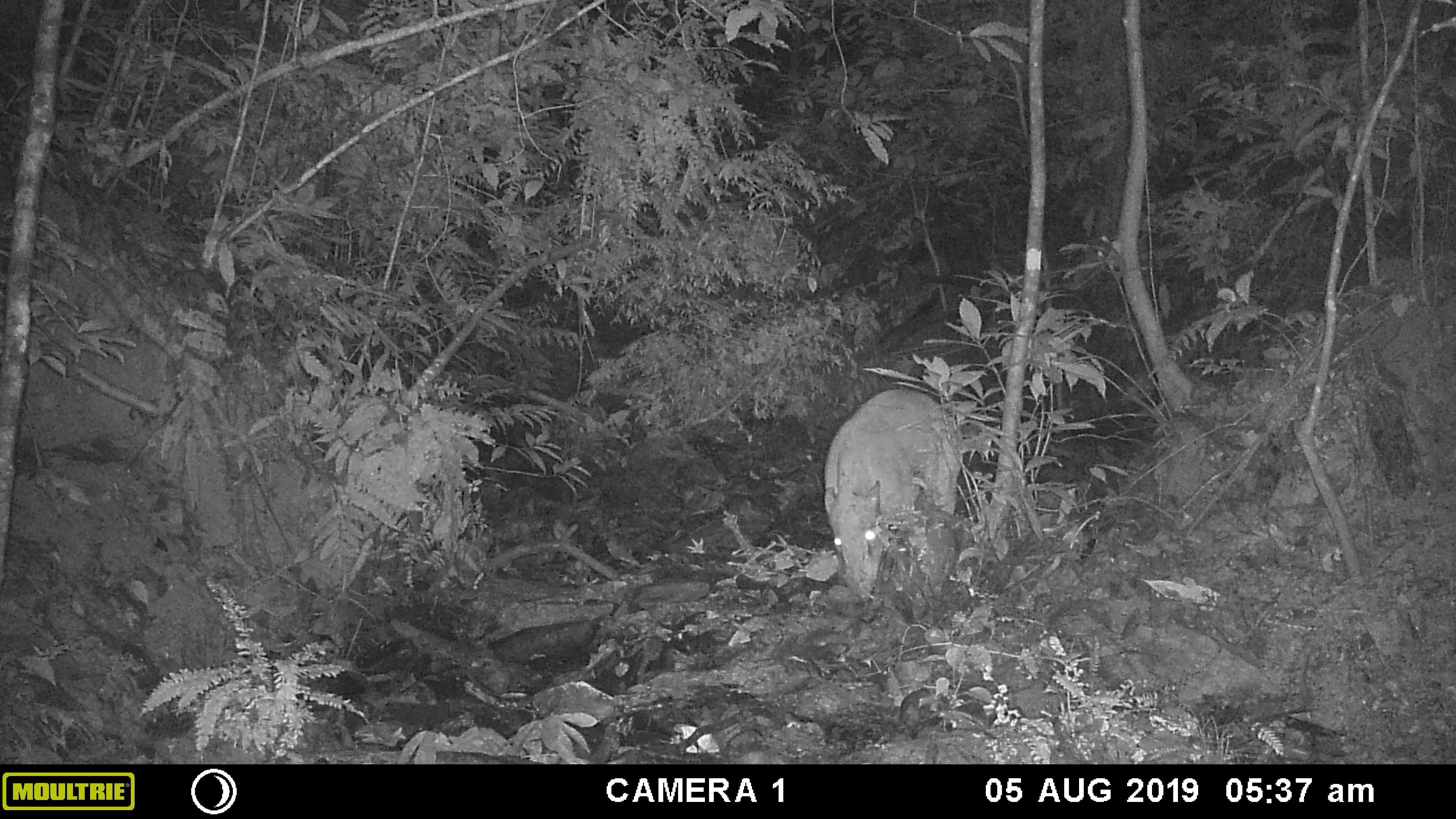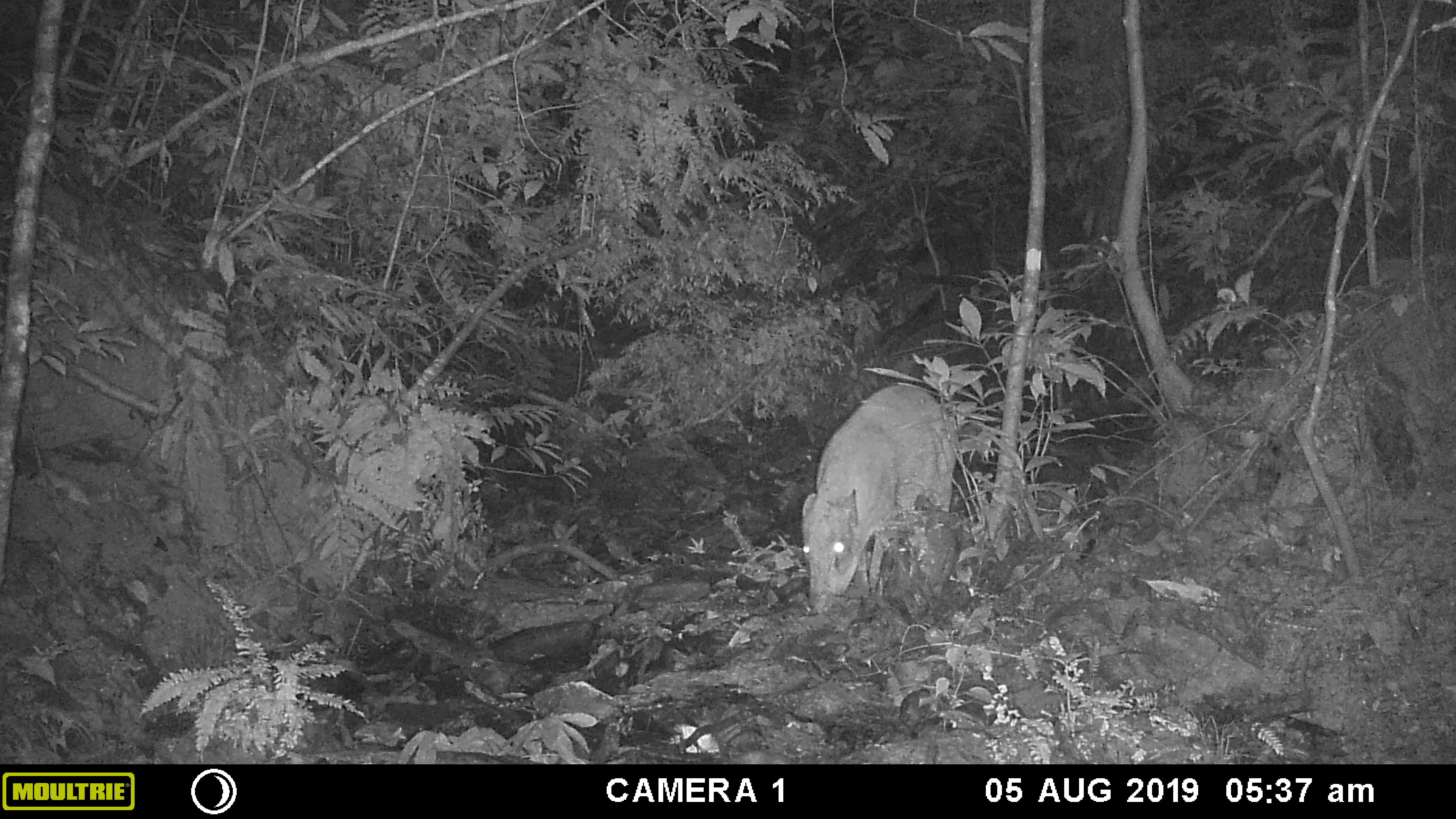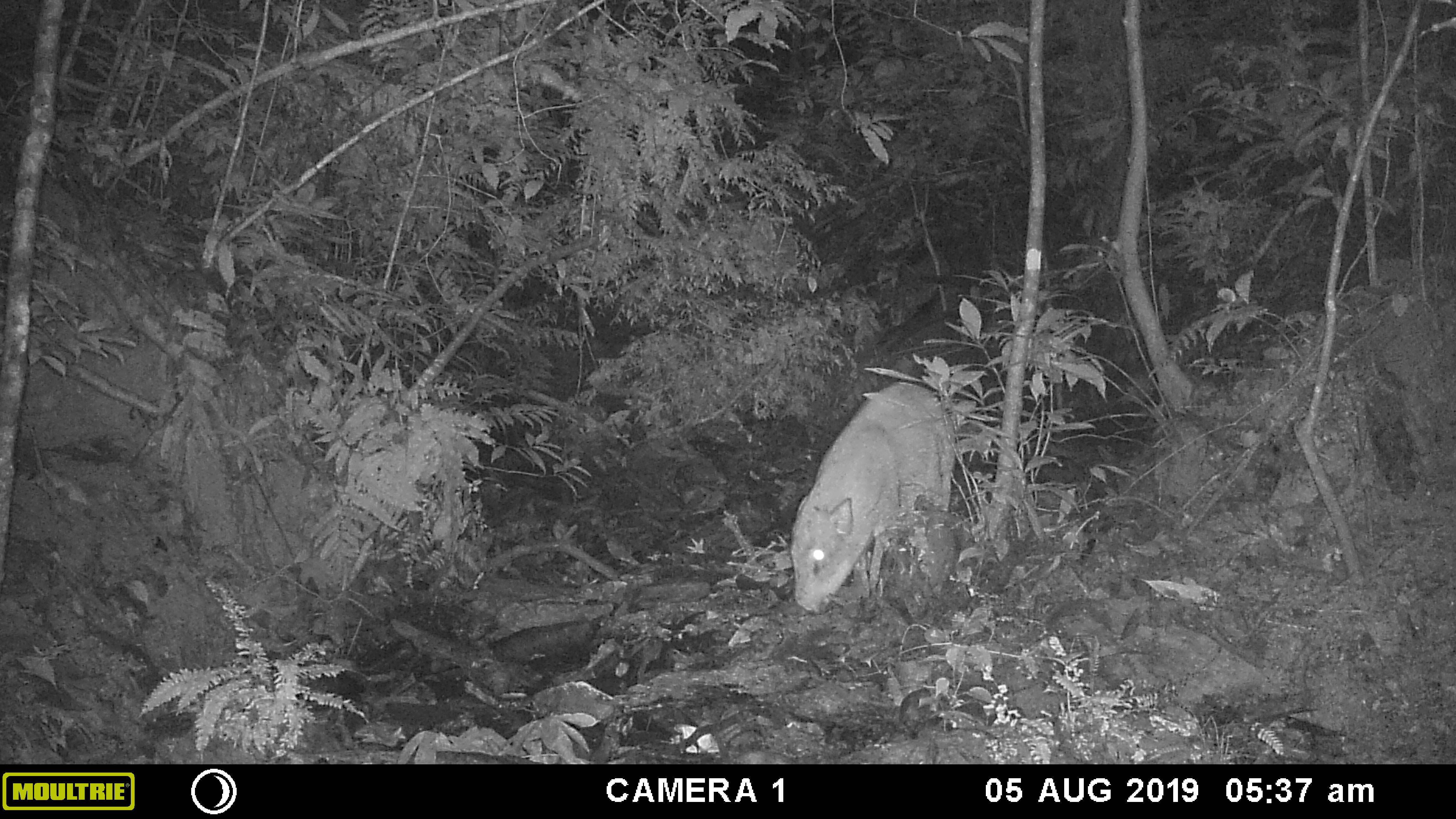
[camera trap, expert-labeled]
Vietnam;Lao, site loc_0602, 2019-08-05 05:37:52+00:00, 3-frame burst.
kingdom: Animalia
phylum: Chordata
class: Mammalia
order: Artiodactyla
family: Suidae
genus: Sus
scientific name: Sus scrofa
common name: eurasian wild pig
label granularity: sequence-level